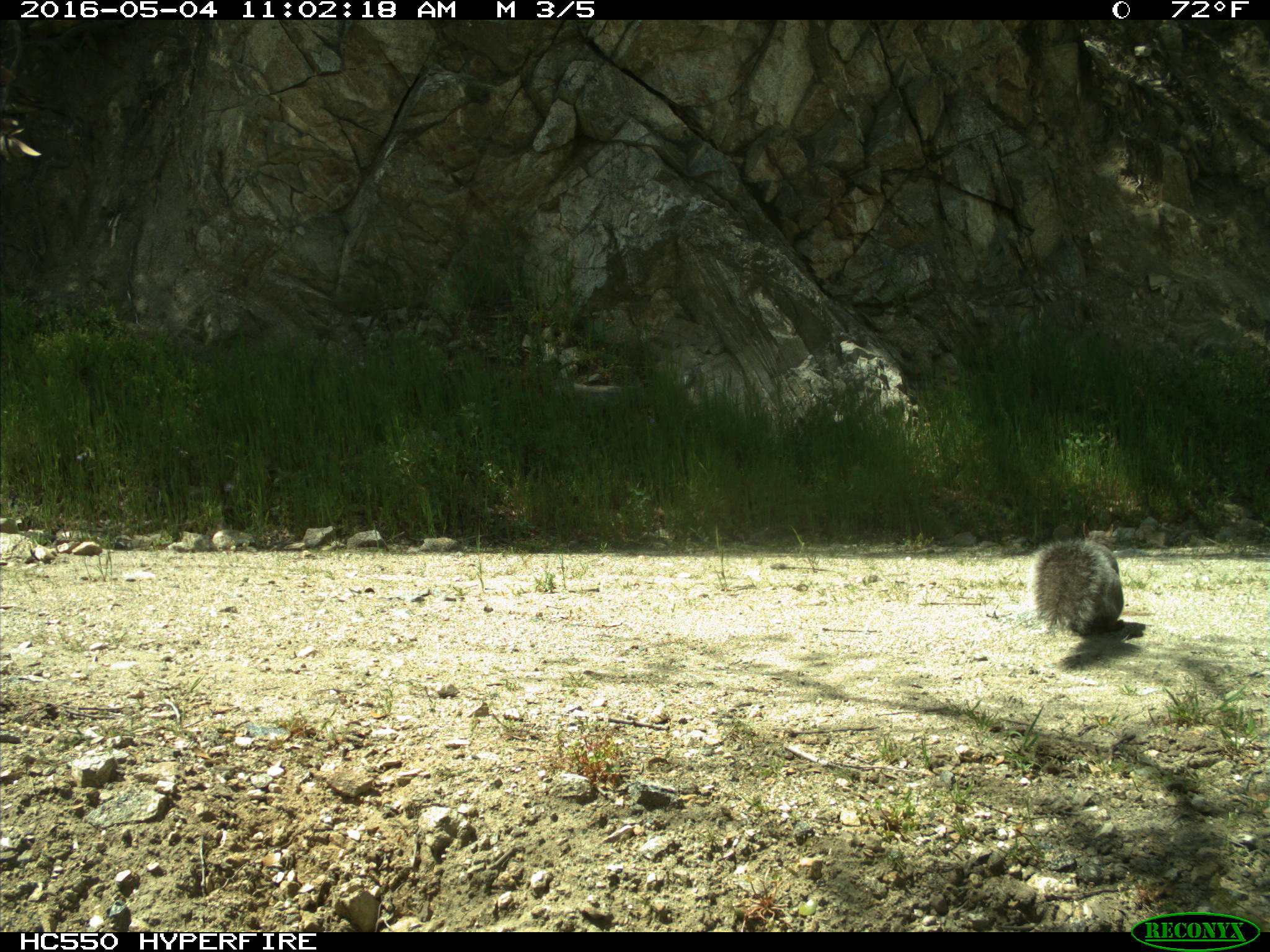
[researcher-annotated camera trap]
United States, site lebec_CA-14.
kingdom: Animalia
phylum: Chordata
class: Mammalia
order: Rodentia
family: Sciuridae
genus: Sciurus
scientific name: Sciurus carolinensis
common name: eastern gray squirrel